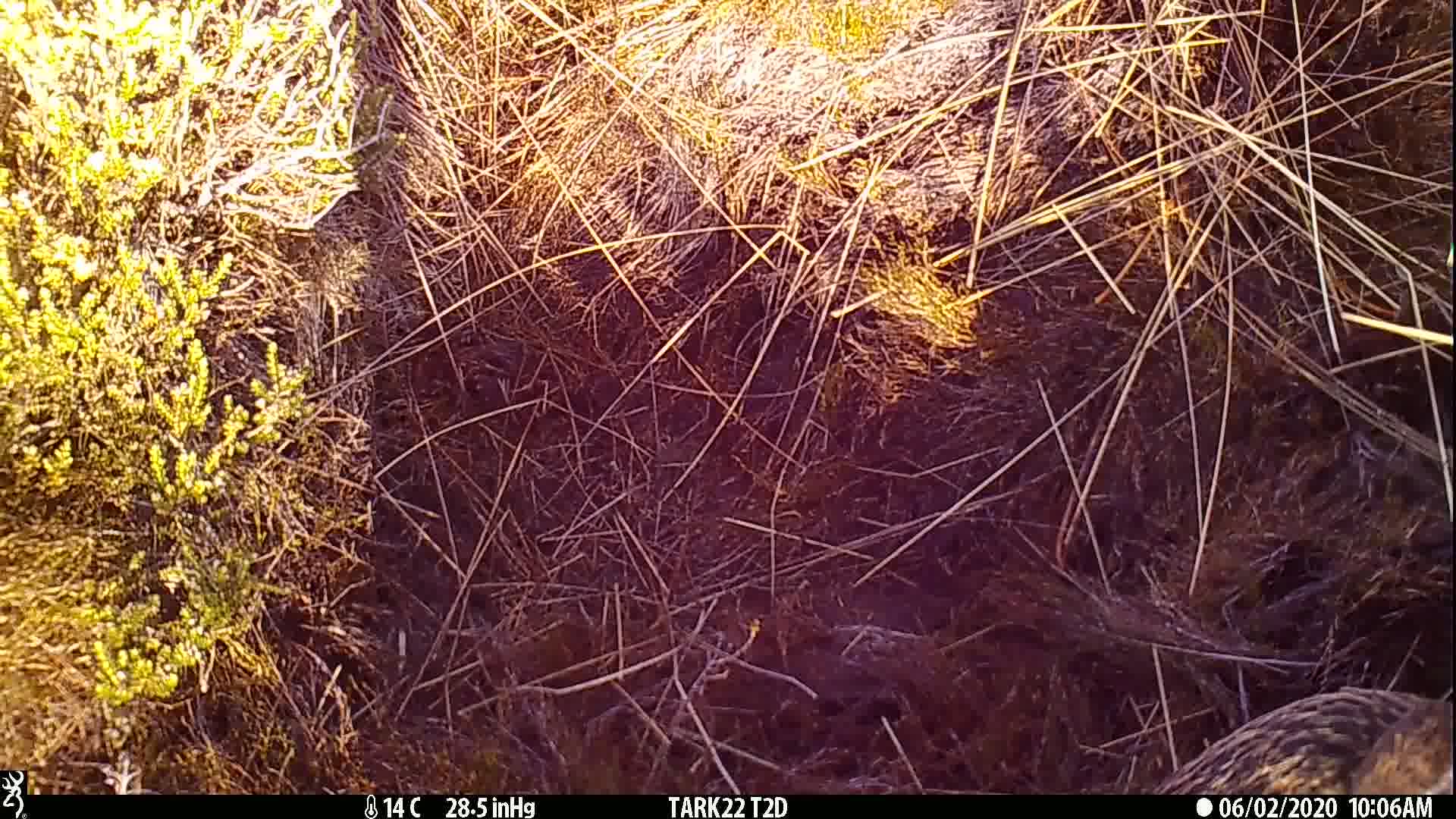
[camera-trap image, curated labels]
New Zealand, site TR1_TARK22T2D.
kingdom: Animalia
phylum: Chordata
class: Aves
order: Gruiformes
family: Rallidae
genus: Gallirallus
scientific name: Gallirallus australis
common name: weka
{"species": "weka (Gallirallus australis)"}